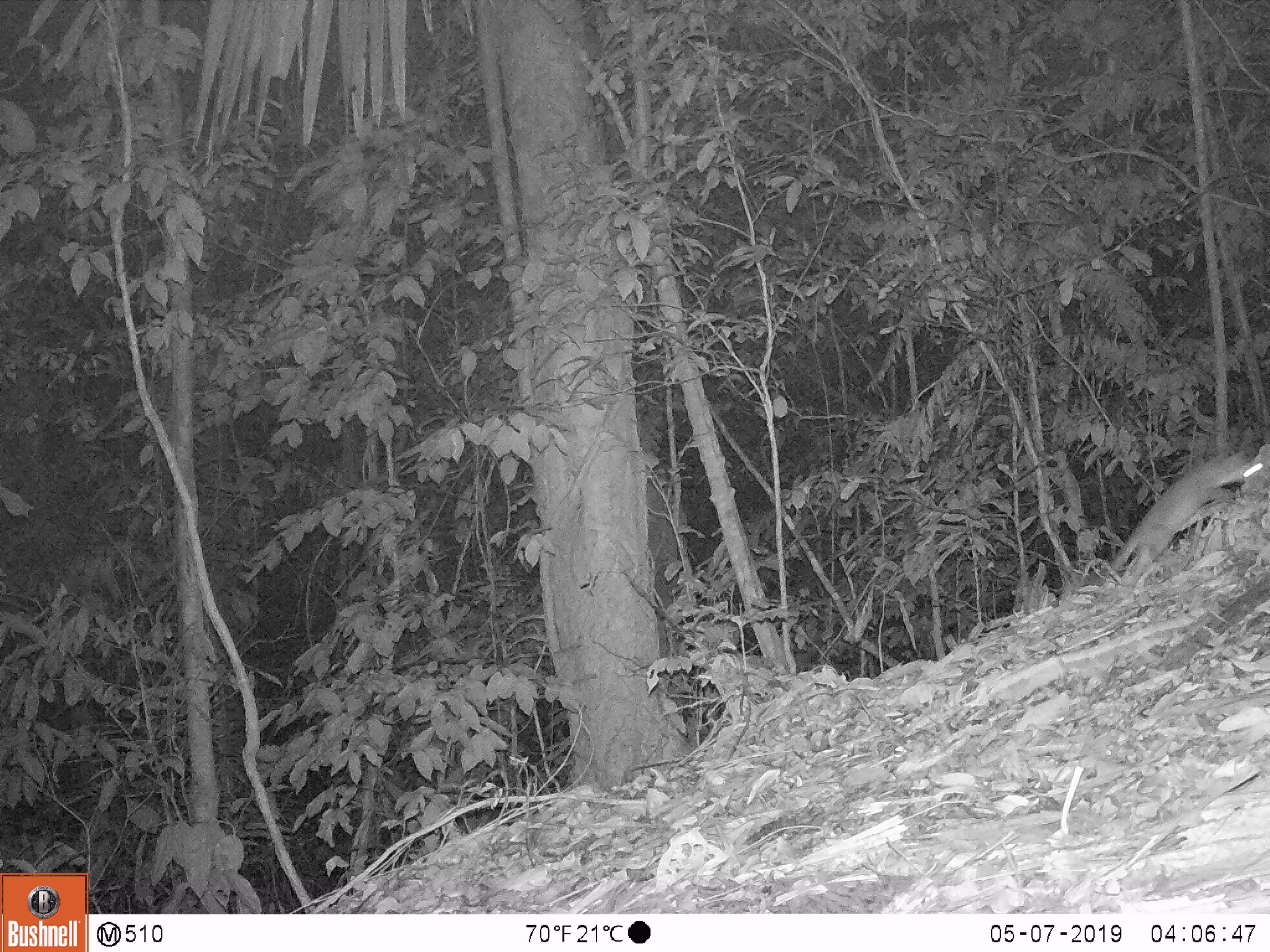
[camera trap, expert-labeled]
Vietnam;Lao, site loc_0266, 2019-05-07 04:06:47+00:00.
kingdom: Animalia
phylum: Chordata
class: Mammalia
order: Carnivora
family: Mustelidae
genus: Melogale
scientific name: Melogale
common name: ferret badger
Ferret badger (Melogale). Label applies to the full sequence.